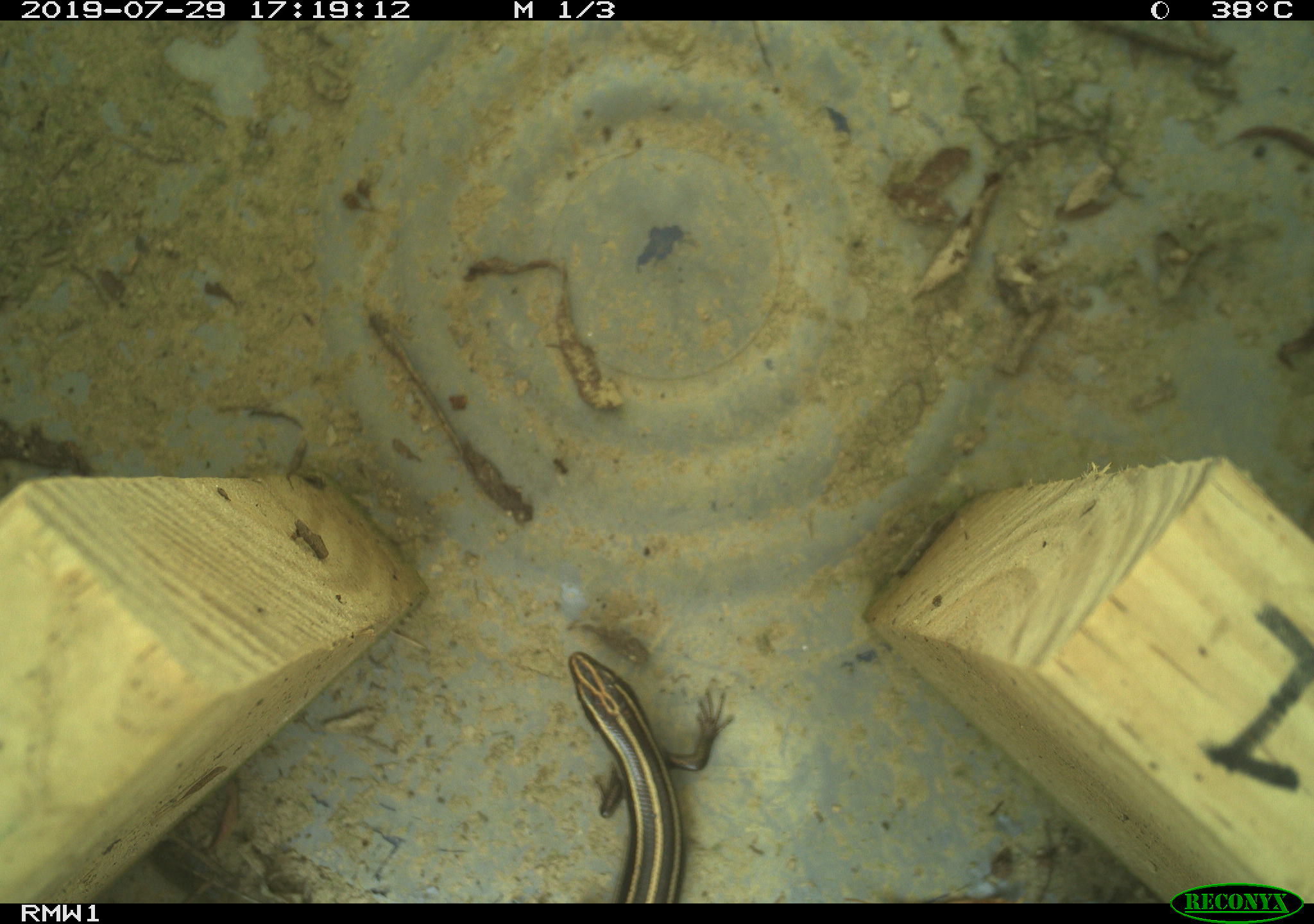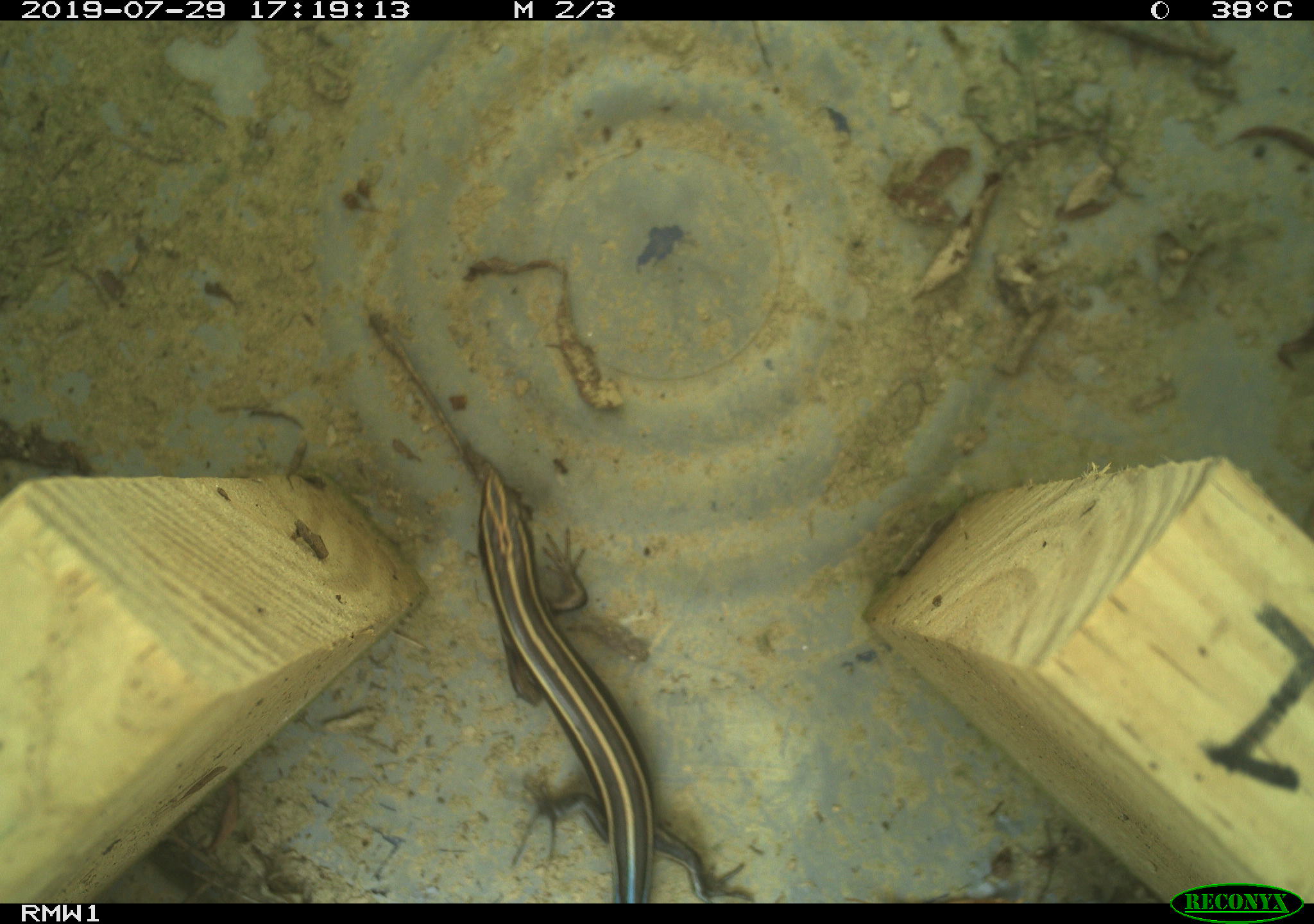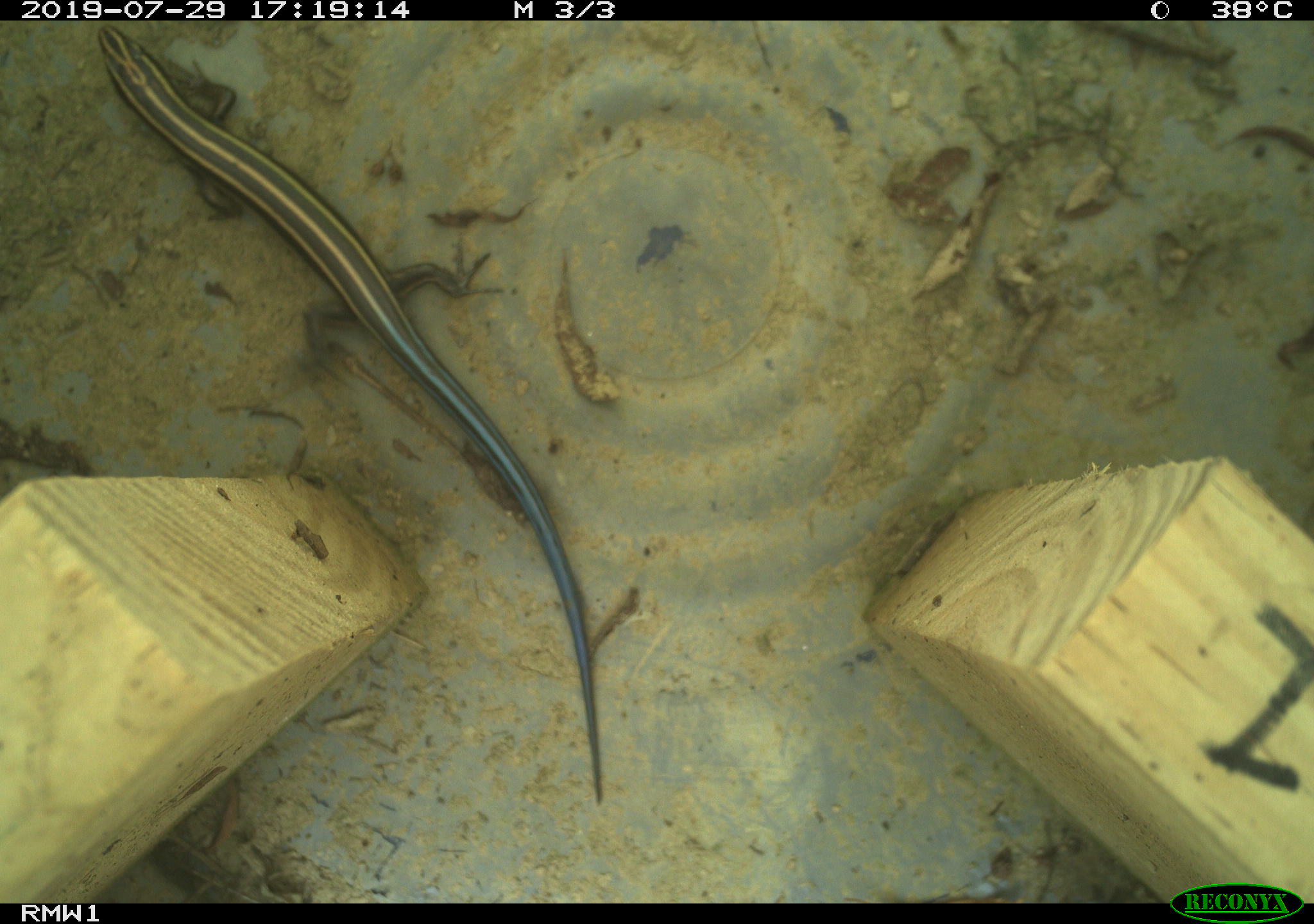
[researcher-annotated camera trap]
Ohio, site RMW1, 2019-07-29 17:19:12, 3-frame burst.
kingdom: Animalia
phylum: Chordata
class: Reptilia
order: Squamata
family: Scincidae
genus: Plestiodon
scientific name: Plestiodon fasciatus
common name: common five-lined skink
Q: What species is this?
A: Common five-lined skink (Plestiodon fasciatus).